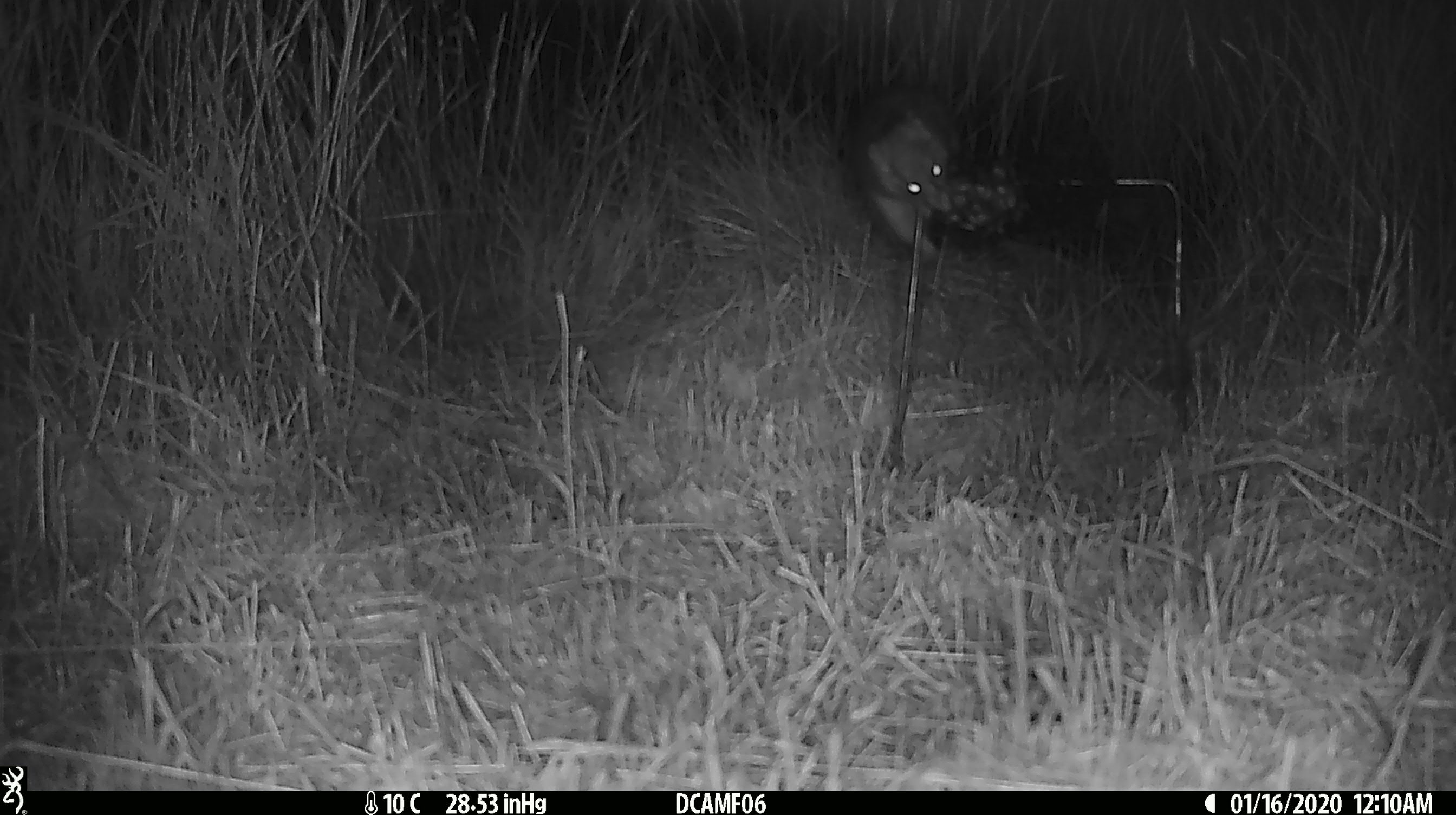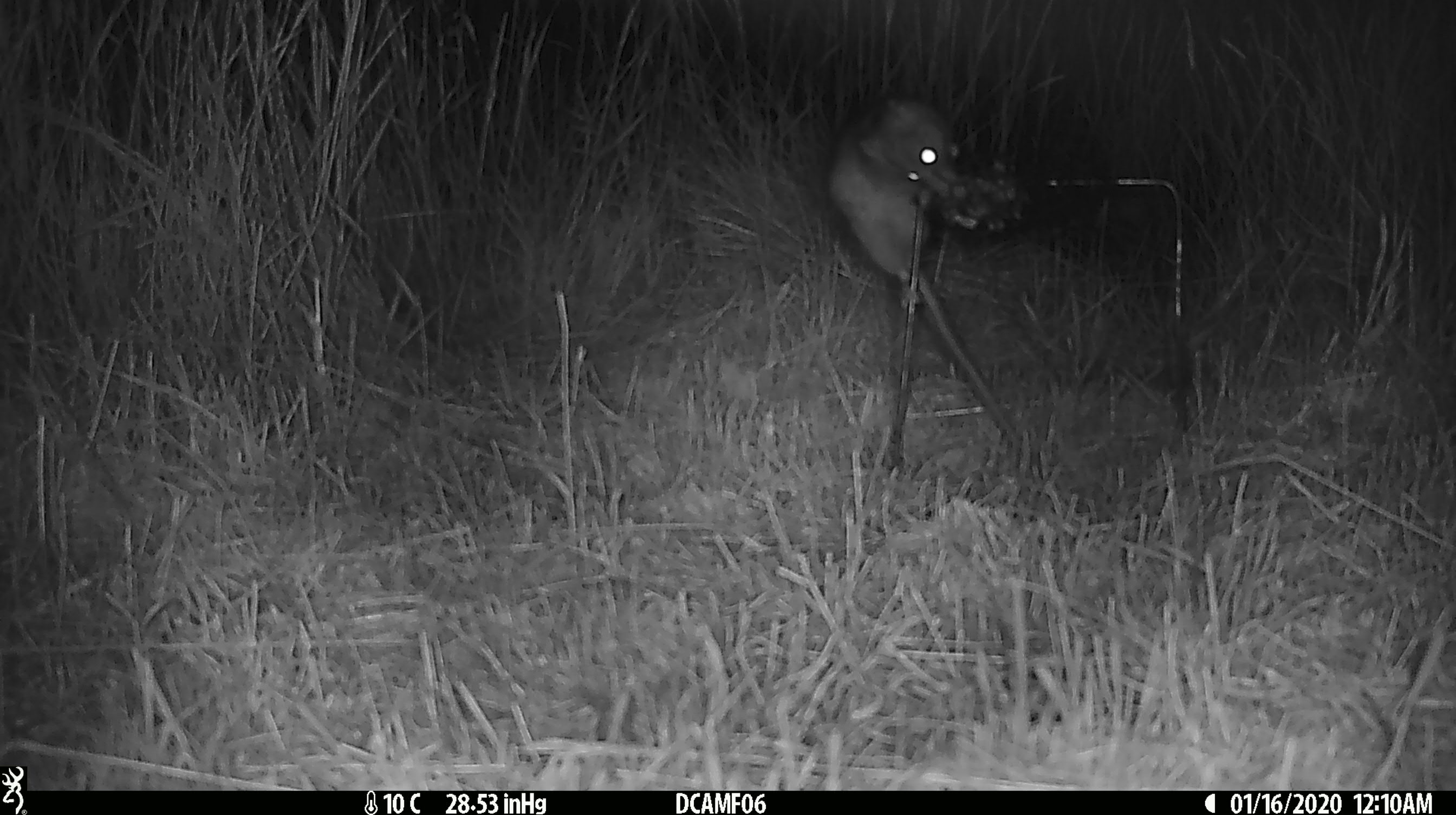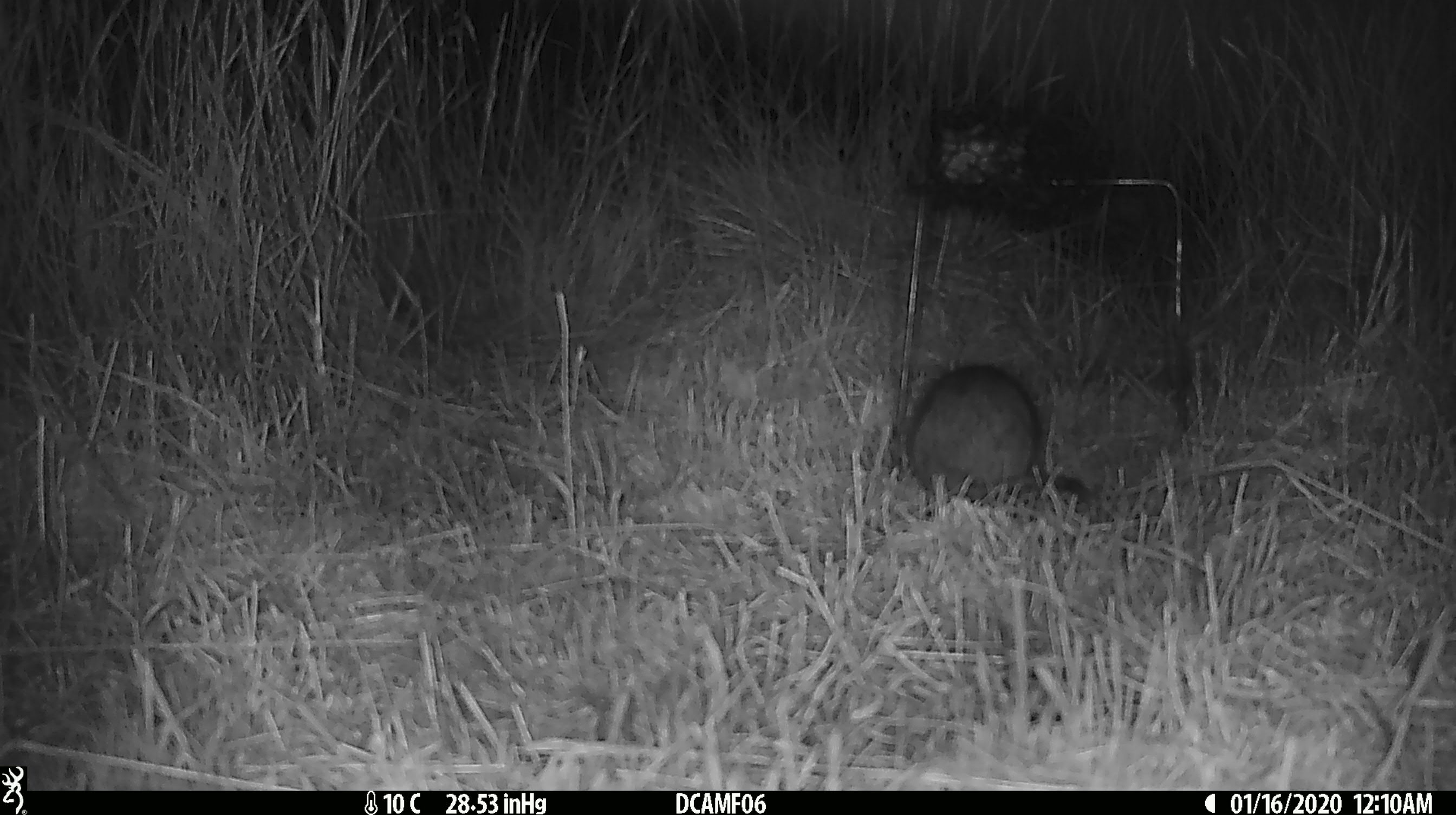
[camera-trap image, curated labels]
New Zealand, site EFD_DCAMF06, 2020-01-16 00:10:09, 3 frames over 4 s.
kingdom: Animalia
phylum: Chordata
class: Mammalia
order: Rodentia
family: Muridae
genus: Rattus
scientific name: Rattus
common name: rat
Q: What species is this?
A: Rat (Rattus).